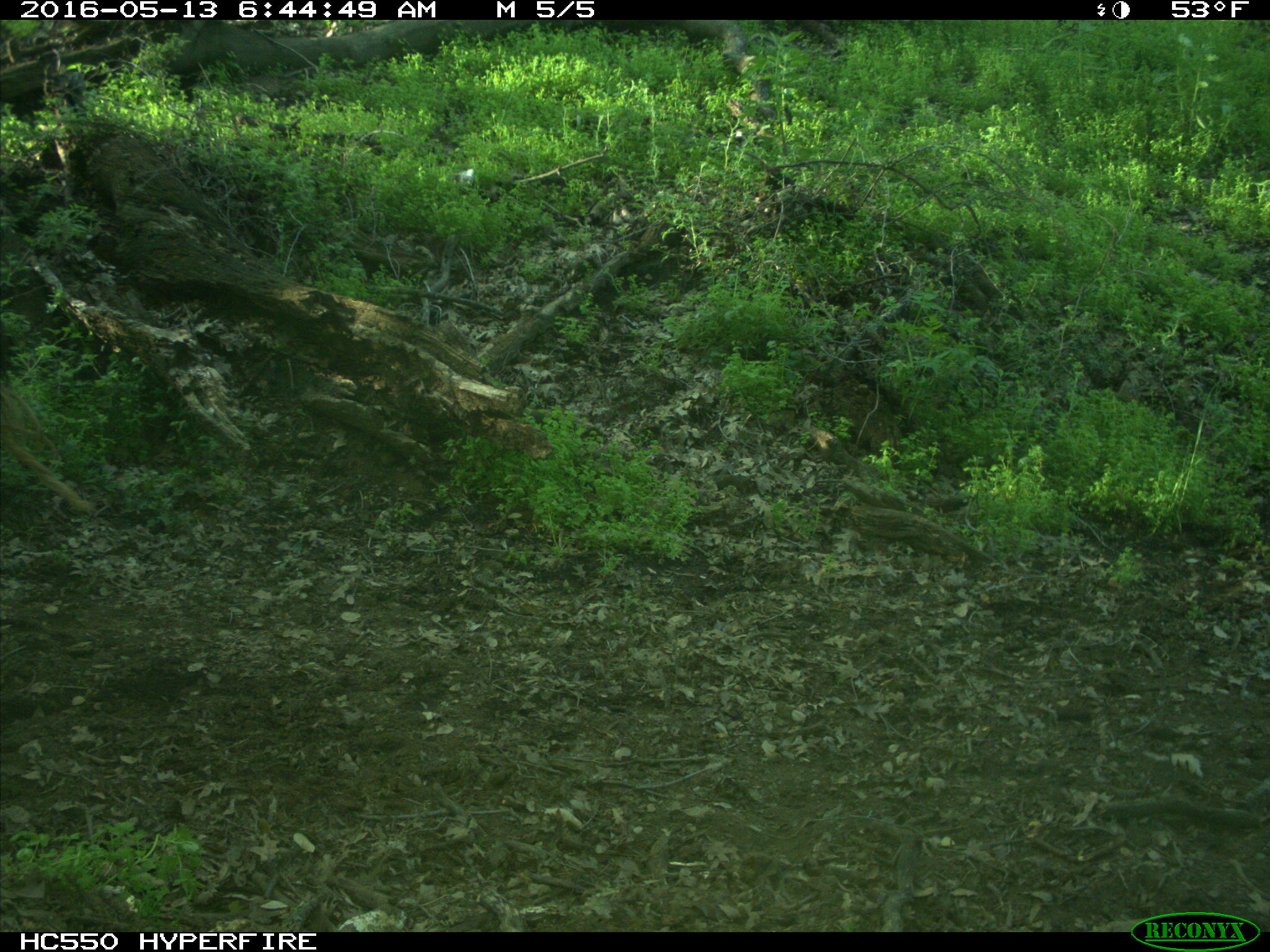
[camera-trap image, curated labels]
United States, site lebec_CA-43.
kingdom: Animalia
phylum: Chordata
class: Mammalia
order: Artiodactyla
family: Bovidae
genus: Bos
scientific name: Bos taurus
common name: domestic cow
Bos taurus (domestic cow).